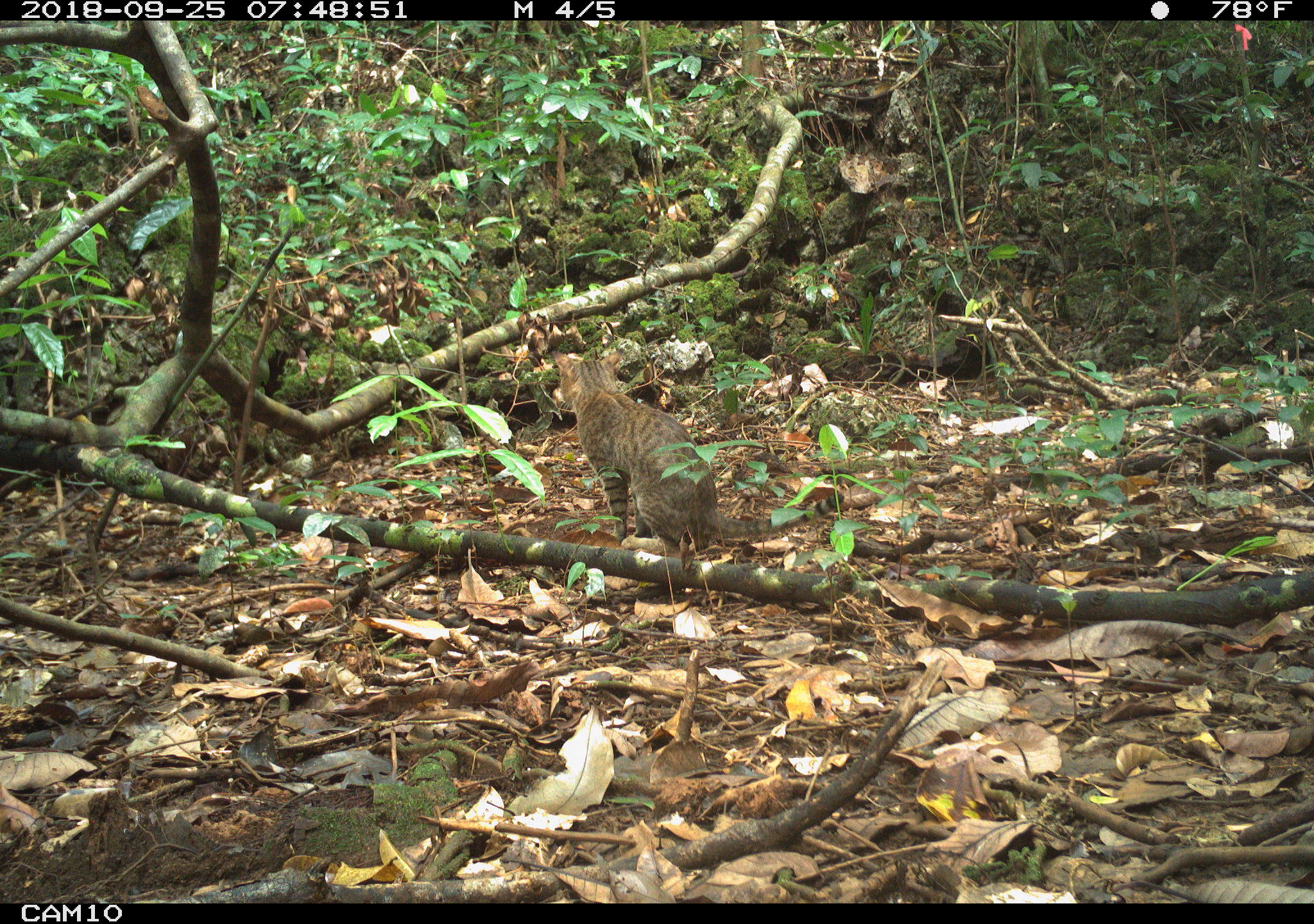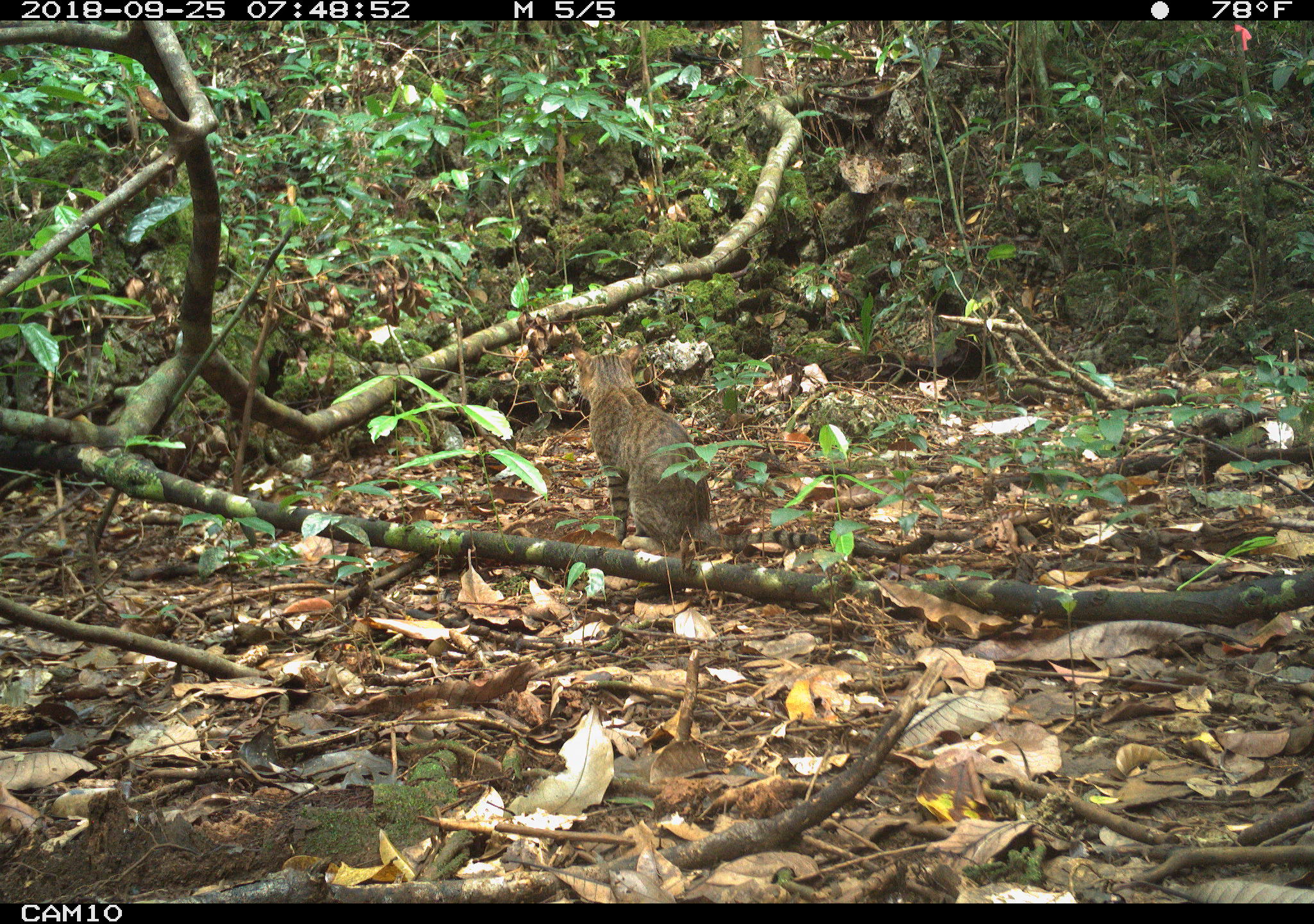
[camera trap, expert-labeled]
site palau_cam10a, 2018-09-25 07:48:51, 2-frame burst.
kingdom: Animalia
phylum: Chordata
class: Mammalia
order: Carnivora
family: Felidae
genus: Felis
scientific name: Felis catus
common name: cat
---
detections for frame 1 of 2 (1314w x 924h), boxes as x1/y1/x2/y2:
cat: 539/348/726/560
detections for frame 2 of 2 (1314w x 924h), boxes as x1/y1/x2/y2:
cat: 564/341/713/558